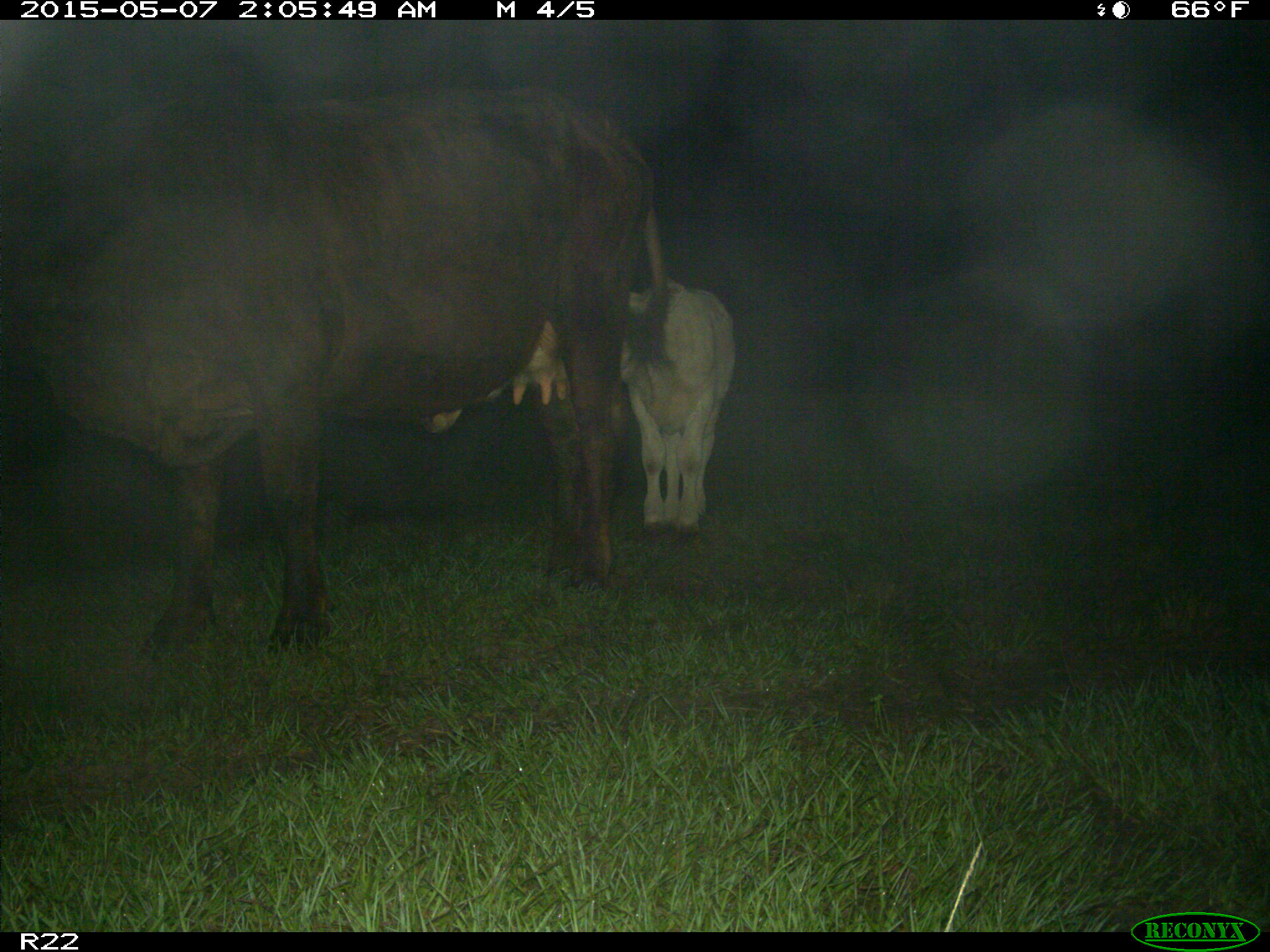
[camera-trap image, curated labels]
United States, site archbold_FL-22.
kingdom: Animalia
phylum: Chordata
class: Mammalia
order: Artiodactyla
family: Bovidae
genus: Bos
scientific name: Bos taurus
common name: domestic cow